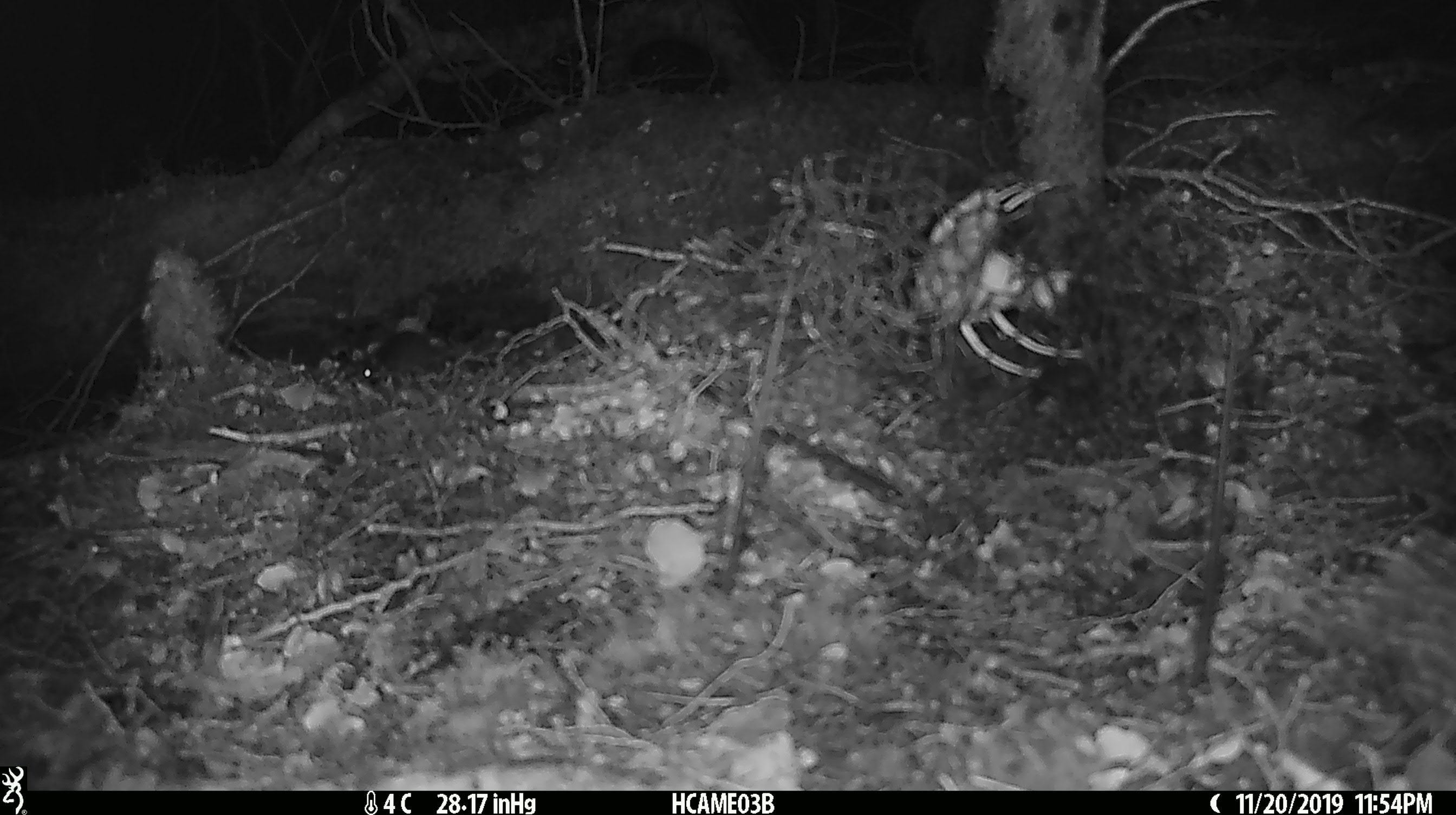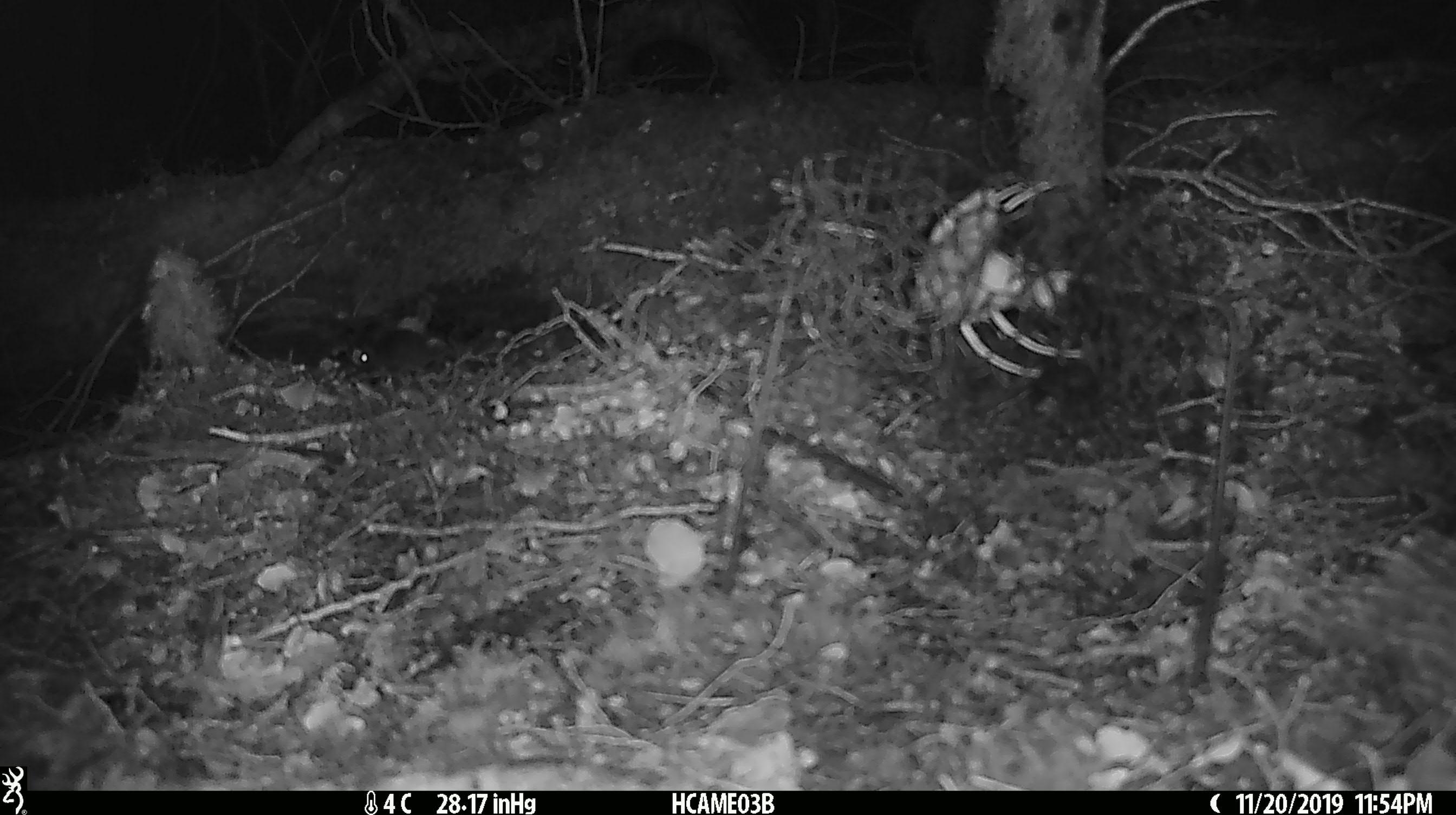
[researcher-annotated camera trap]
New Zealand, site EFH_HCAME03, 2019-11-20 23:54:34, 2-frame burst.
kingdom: Animalia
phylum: Chordata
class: Mammalia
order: Rodentia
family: Muridae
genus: Mus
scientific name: Mus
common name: mouse